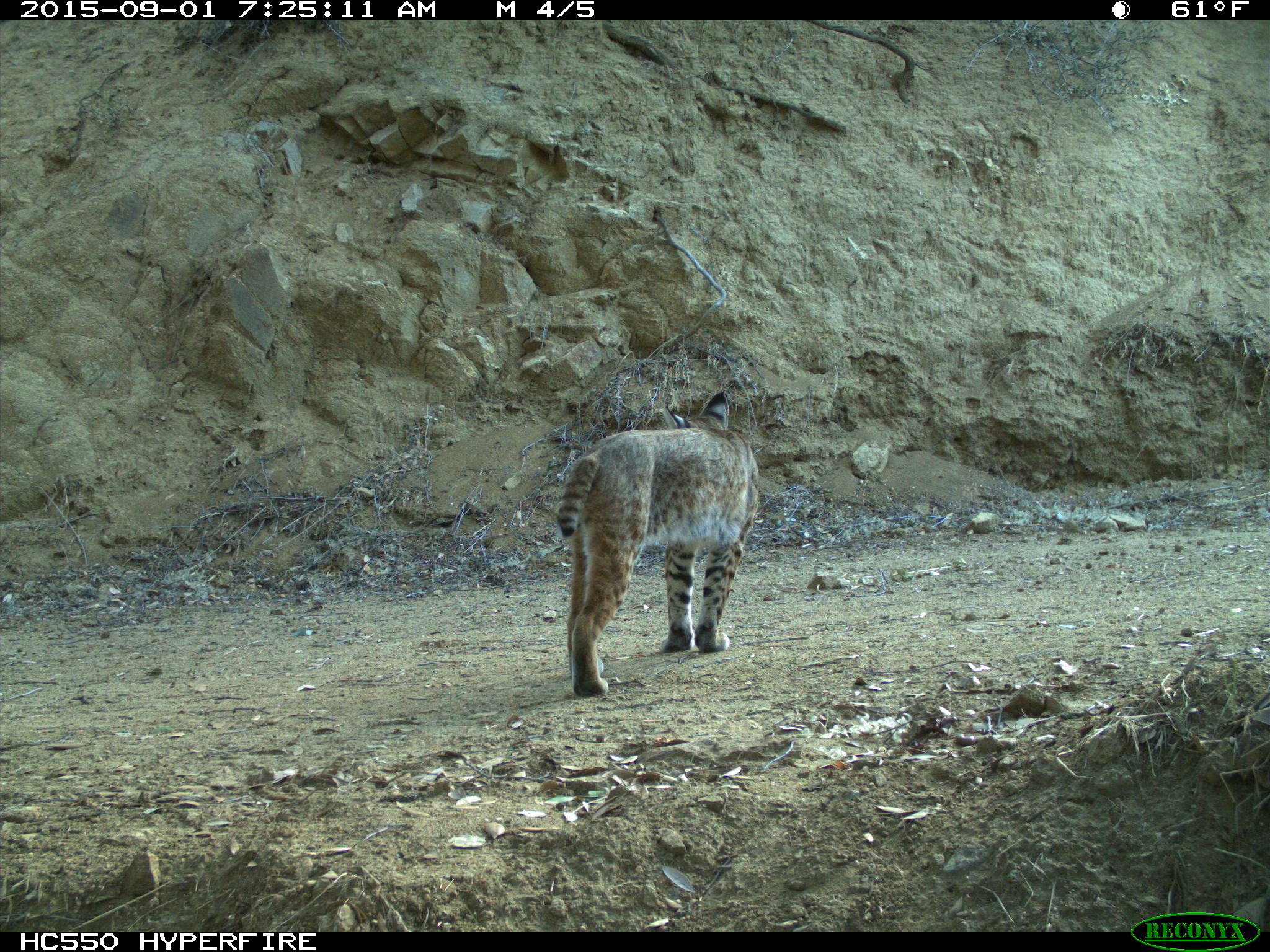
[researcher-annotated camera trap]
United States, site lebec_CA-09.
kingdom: Animalia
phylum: Chordata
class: Mammalia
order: Carnivora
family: Felidae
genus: Lynx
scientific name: Lynx rufus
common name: bobcat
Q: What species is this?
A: Lynx rufus (bobcat).